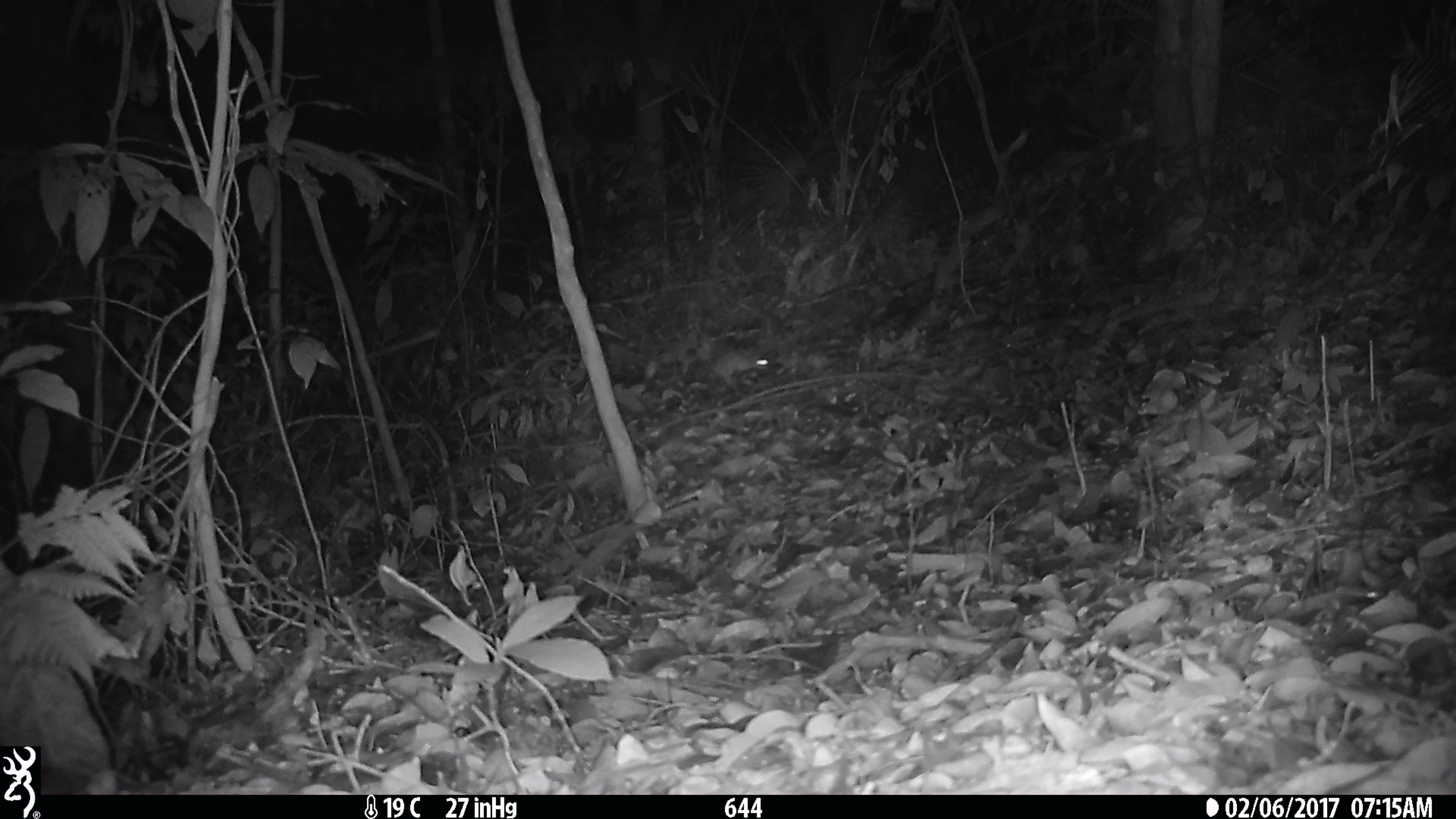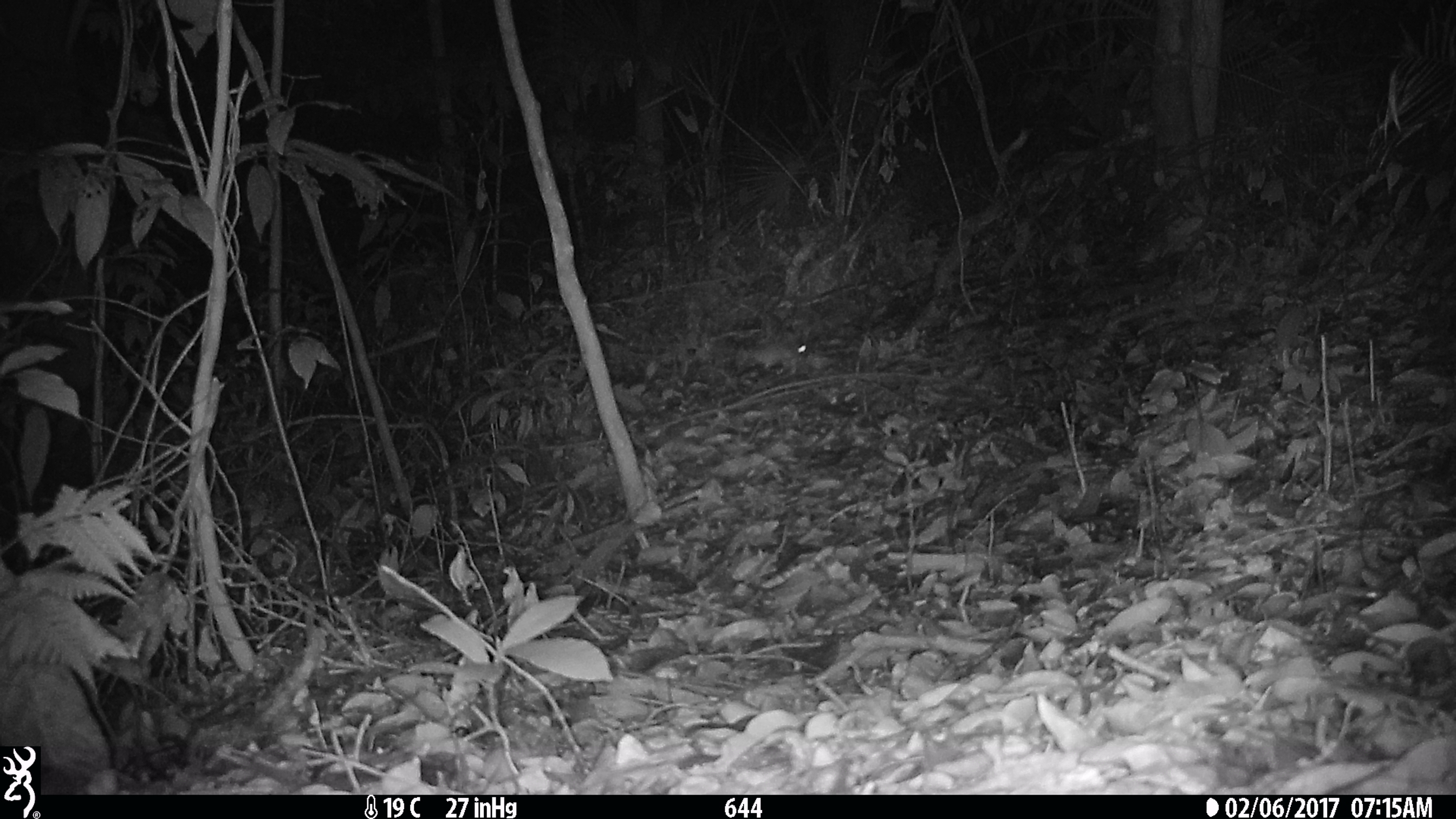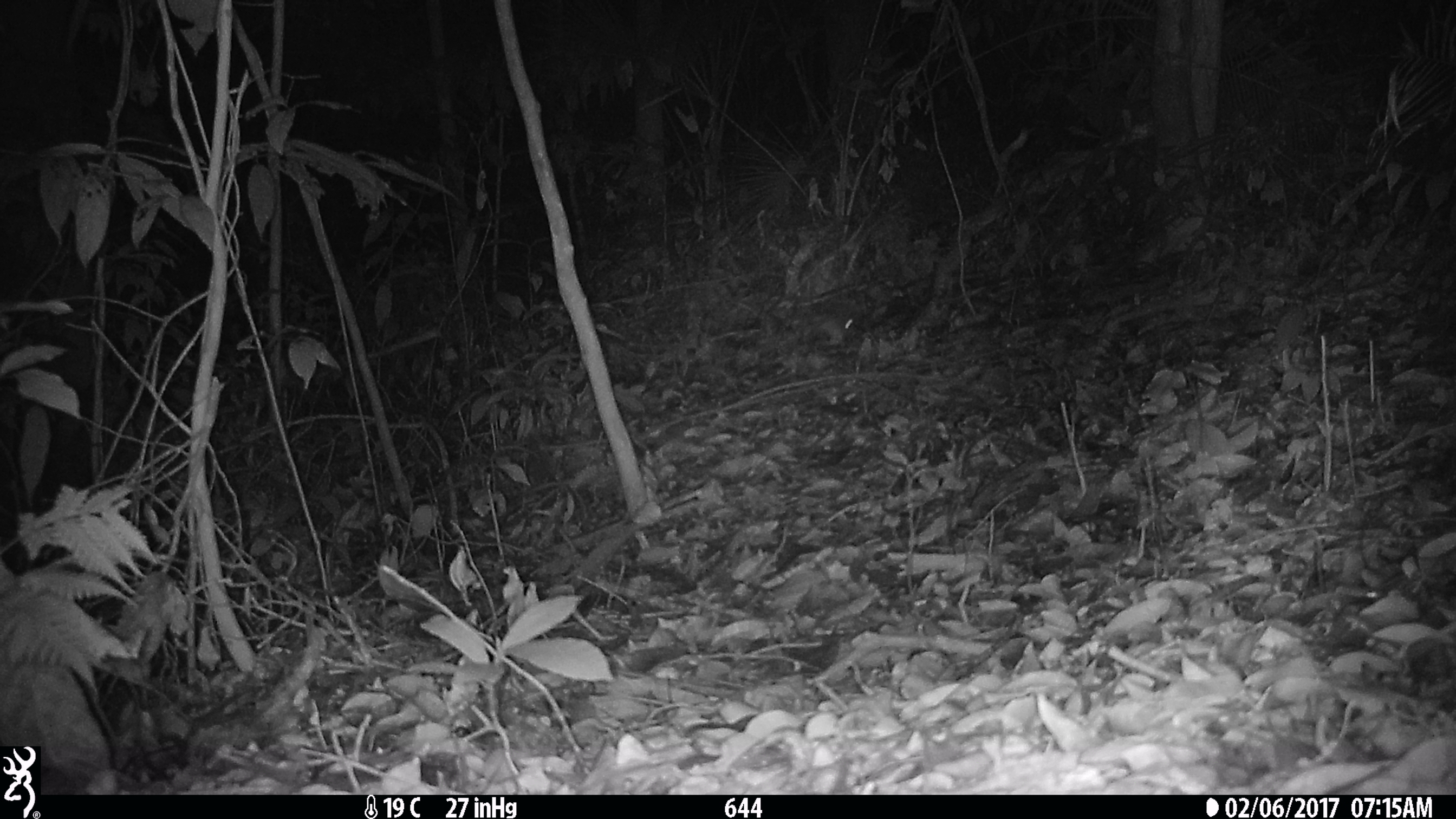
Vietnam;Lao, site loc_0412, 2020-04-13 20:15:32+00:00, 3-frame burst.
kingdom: Animalia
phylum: Chordata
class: Mammalia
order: Rodentia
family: Muridae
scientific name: Muridae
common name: old-world mice and rats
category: unidentified murid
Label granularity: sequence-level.